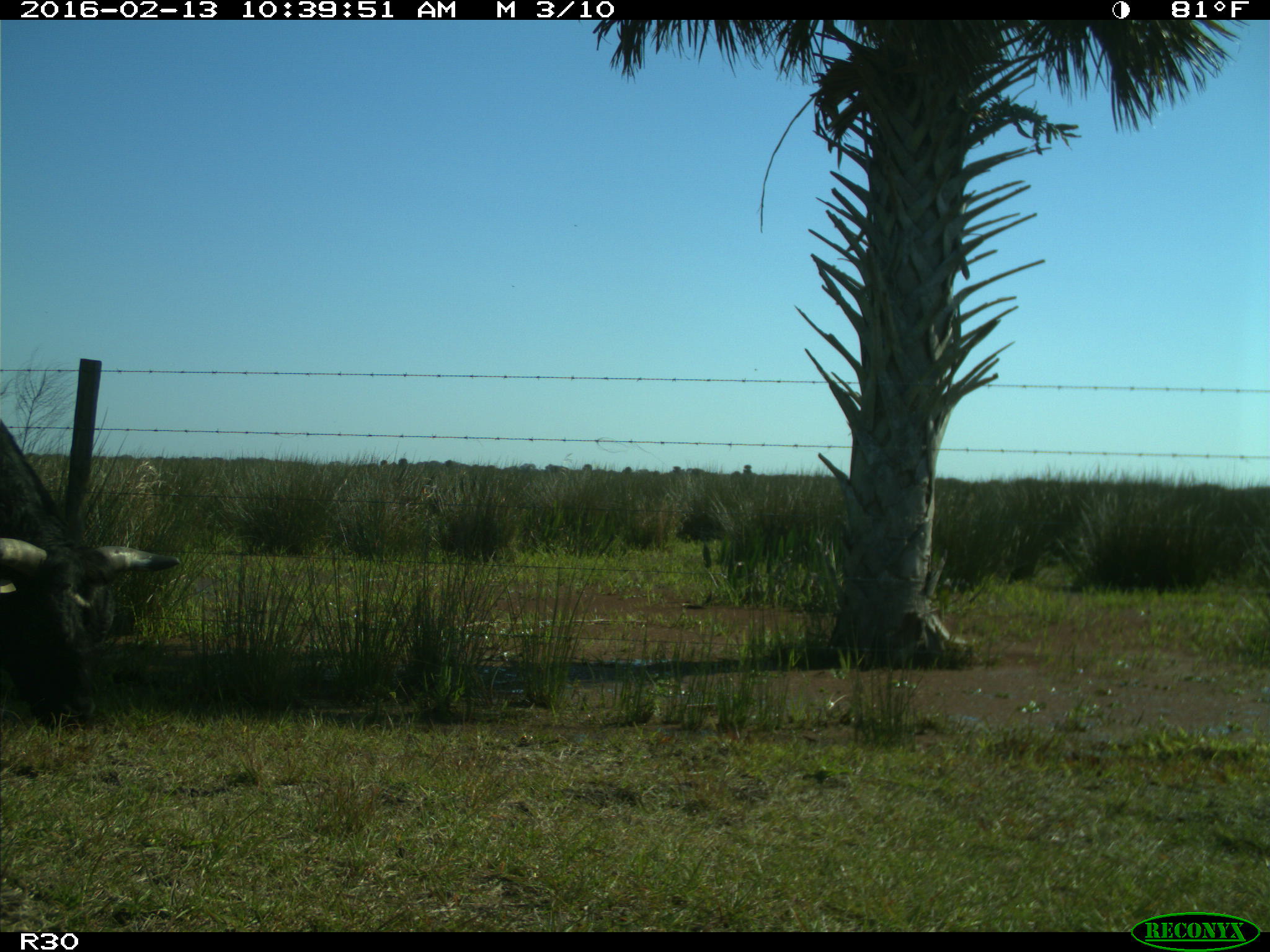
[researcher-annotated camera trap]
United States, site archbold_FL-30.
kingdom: Animalia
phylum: Chordata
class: Mammalia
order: Artiodactyla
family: Bovidae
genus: Bos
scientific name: Bos taurus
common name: domestic cow